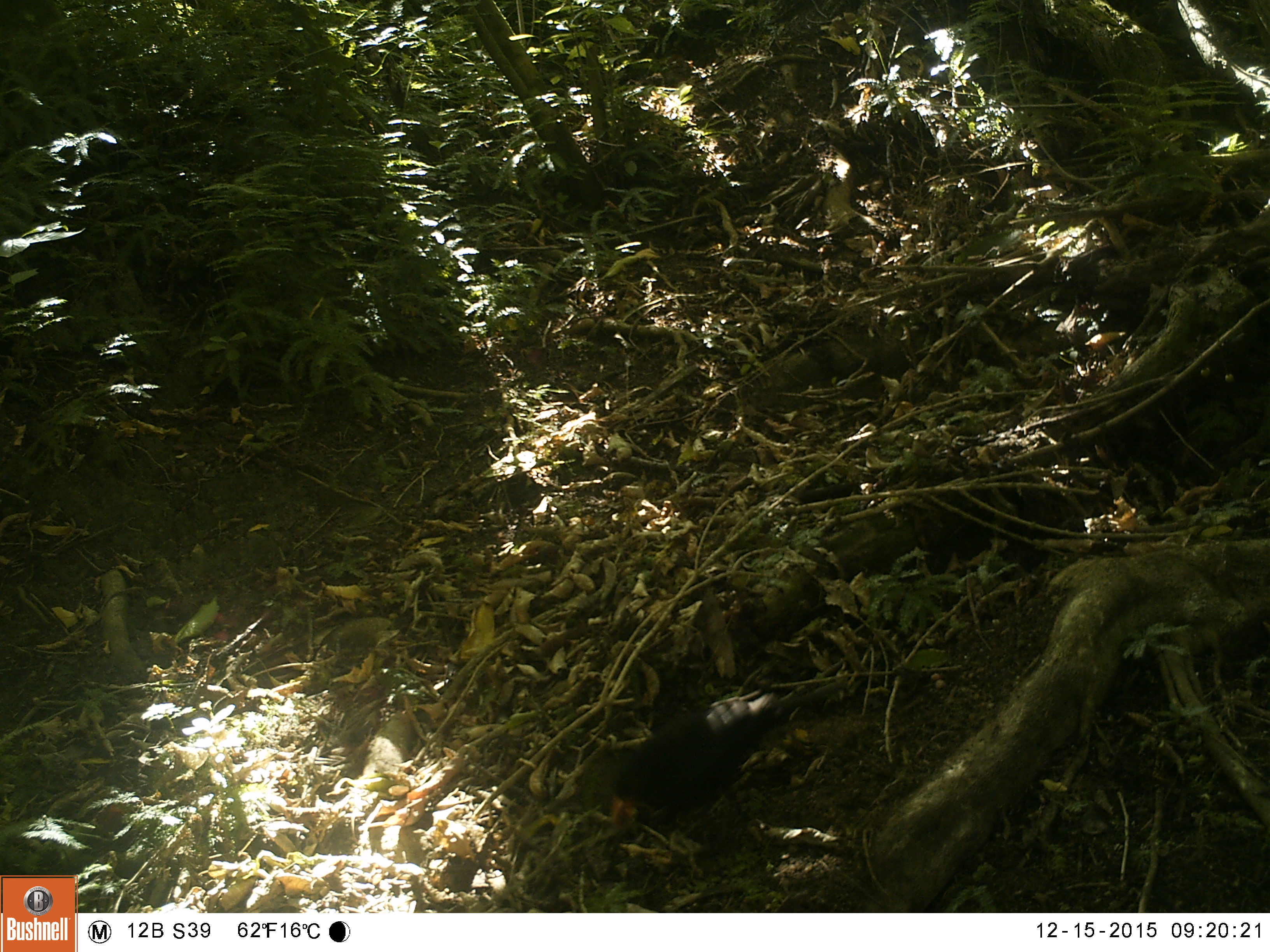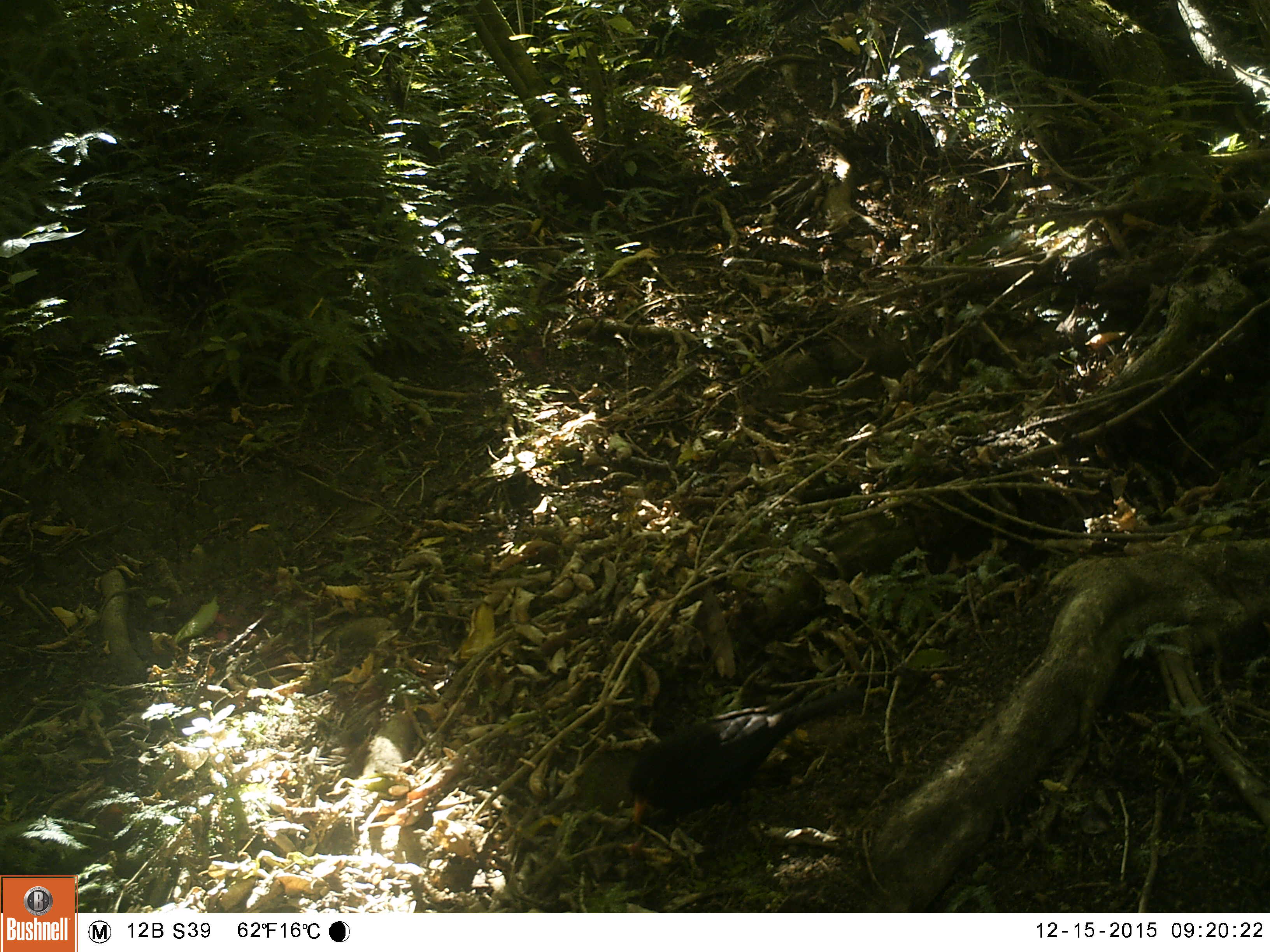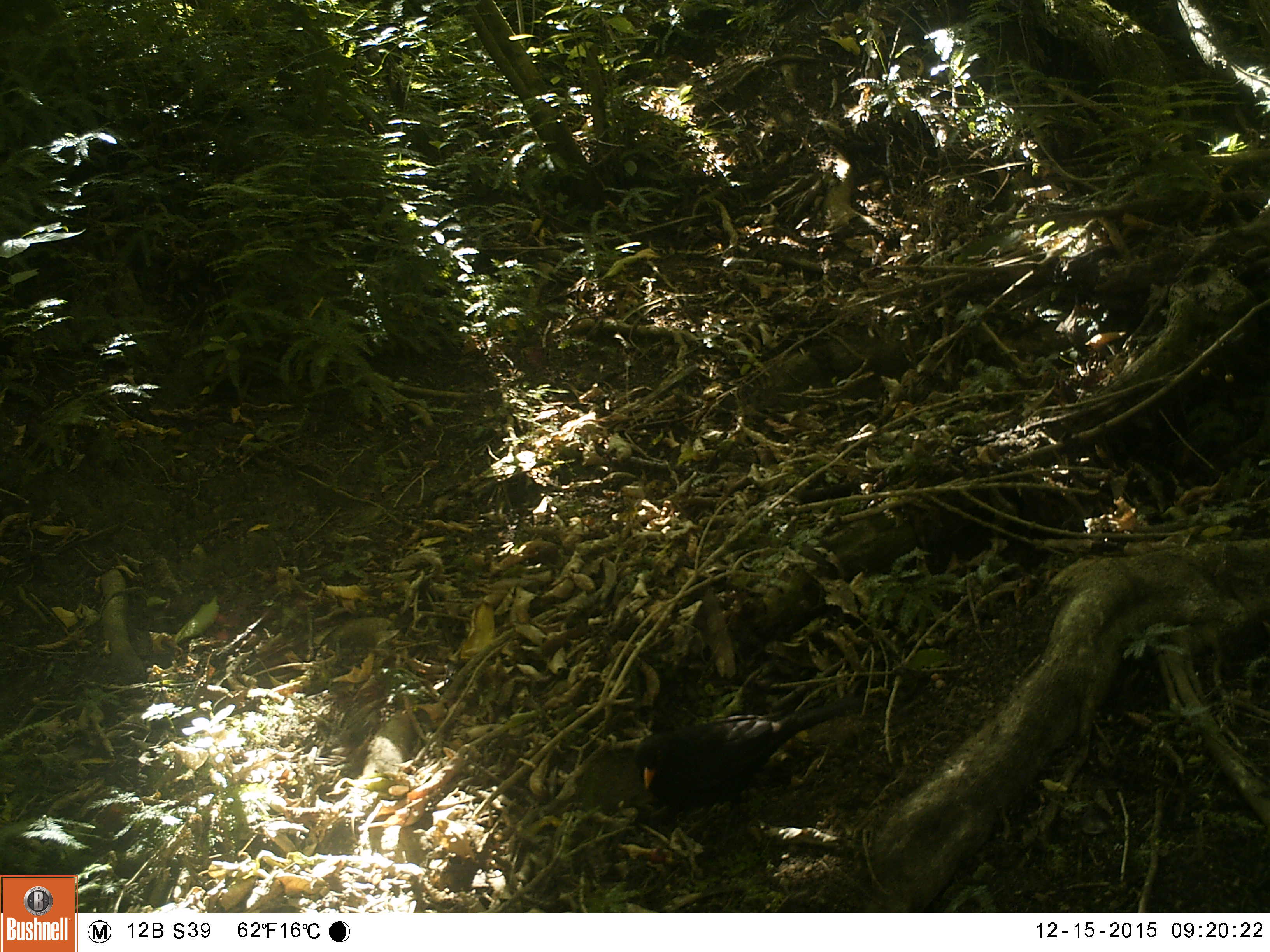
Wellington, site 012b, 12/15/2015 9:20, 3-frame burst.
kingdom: Animalia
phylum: Chordata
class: Aves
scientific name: Aves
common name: bird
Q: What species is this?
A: Bird (Aves).